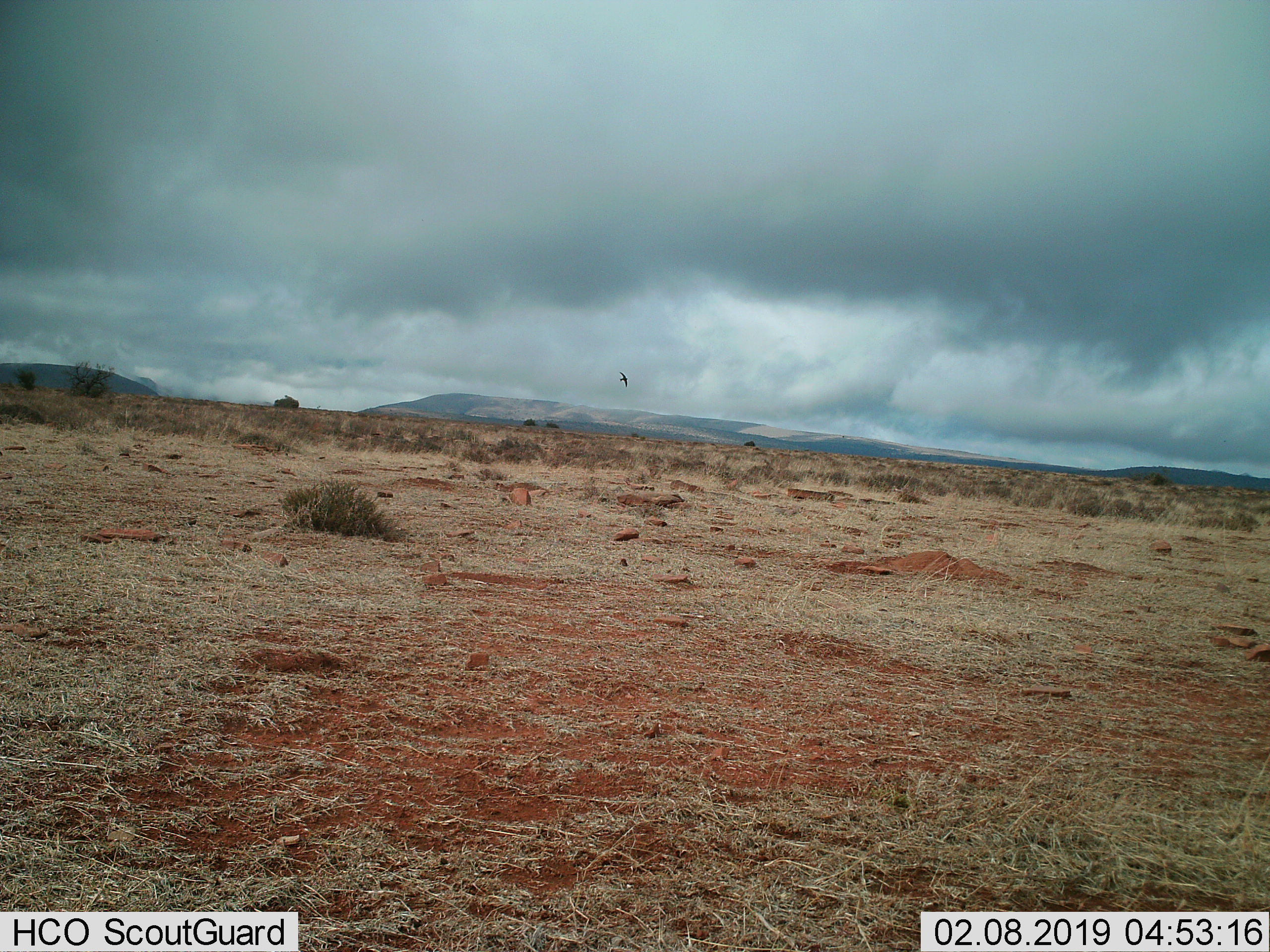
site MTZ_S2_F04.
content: unidentified animal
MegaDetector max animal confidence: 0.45